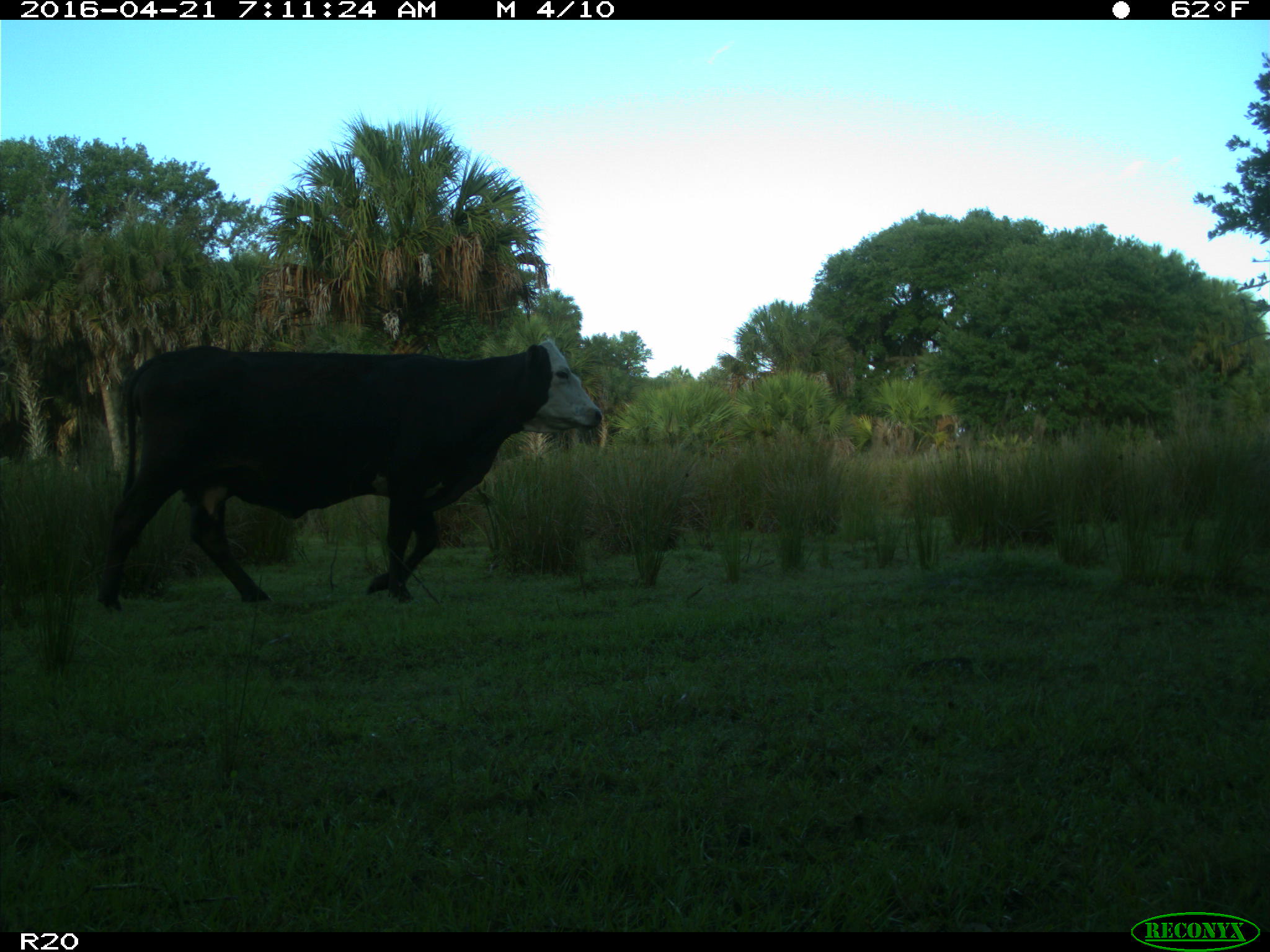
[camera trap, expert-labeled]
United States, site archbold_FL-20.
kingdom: Animalia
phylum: Chordata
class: Mammalia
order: Artiodactyla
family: Bovidae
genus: Bos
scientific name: Bos taurus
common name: domestic cow